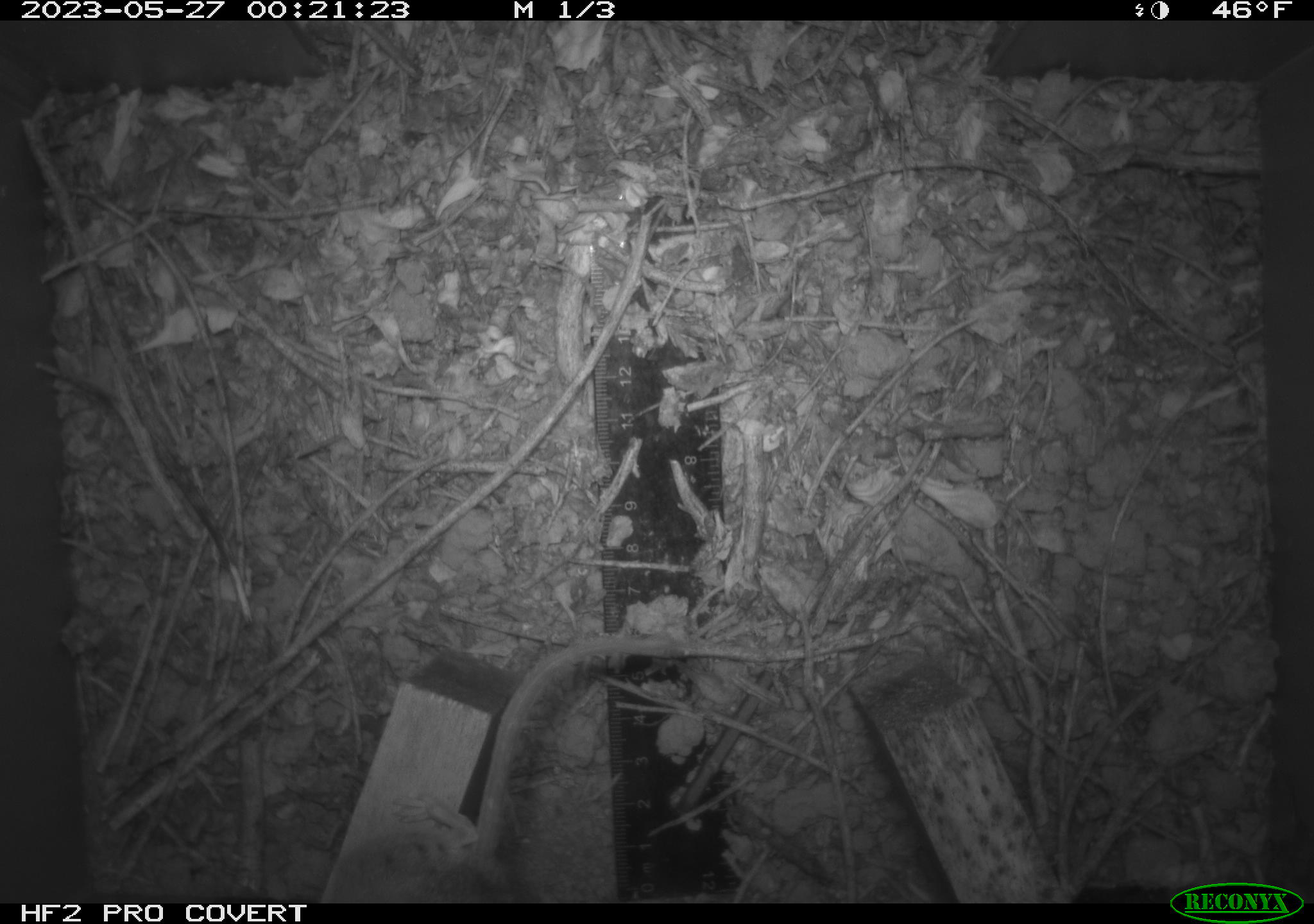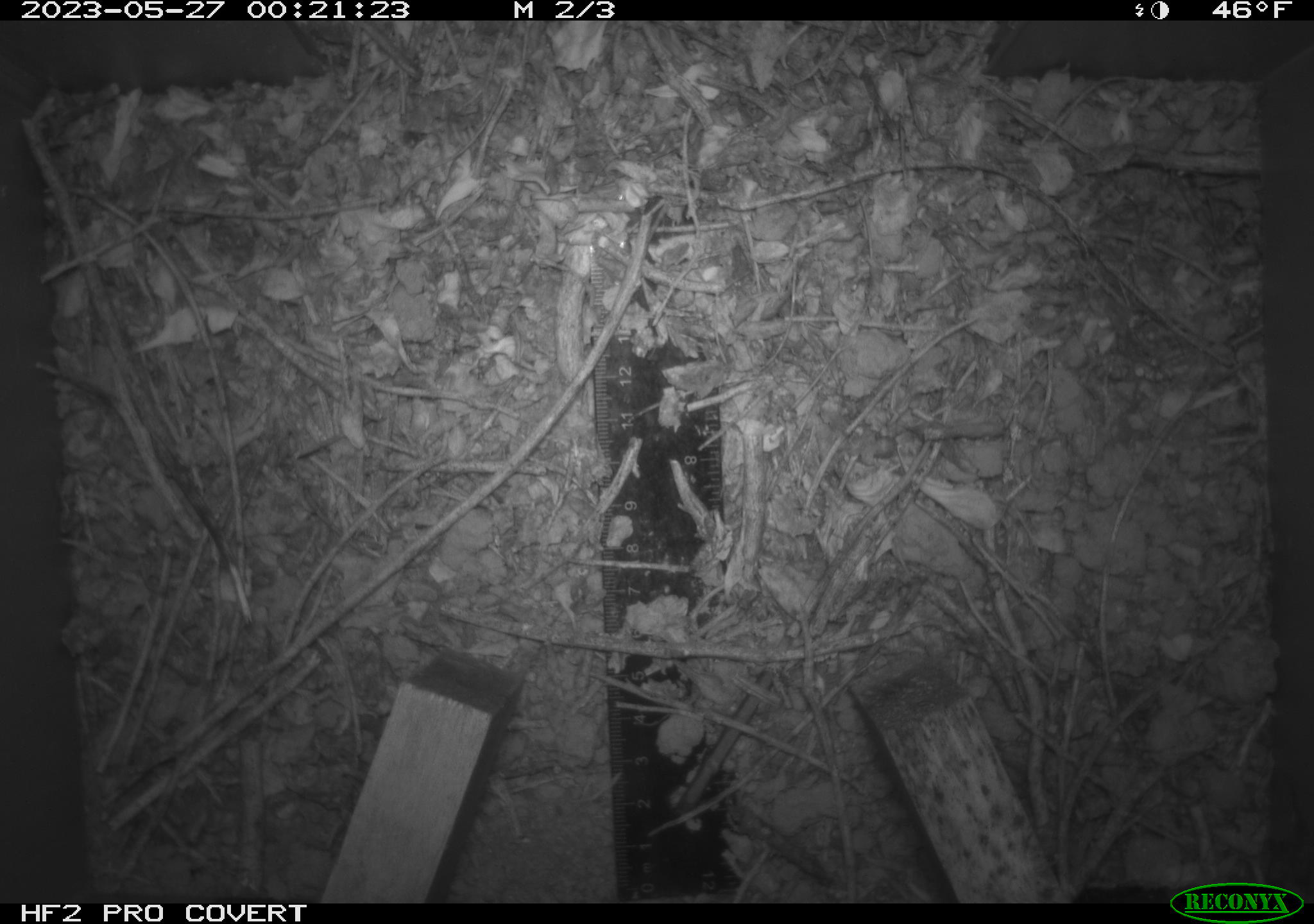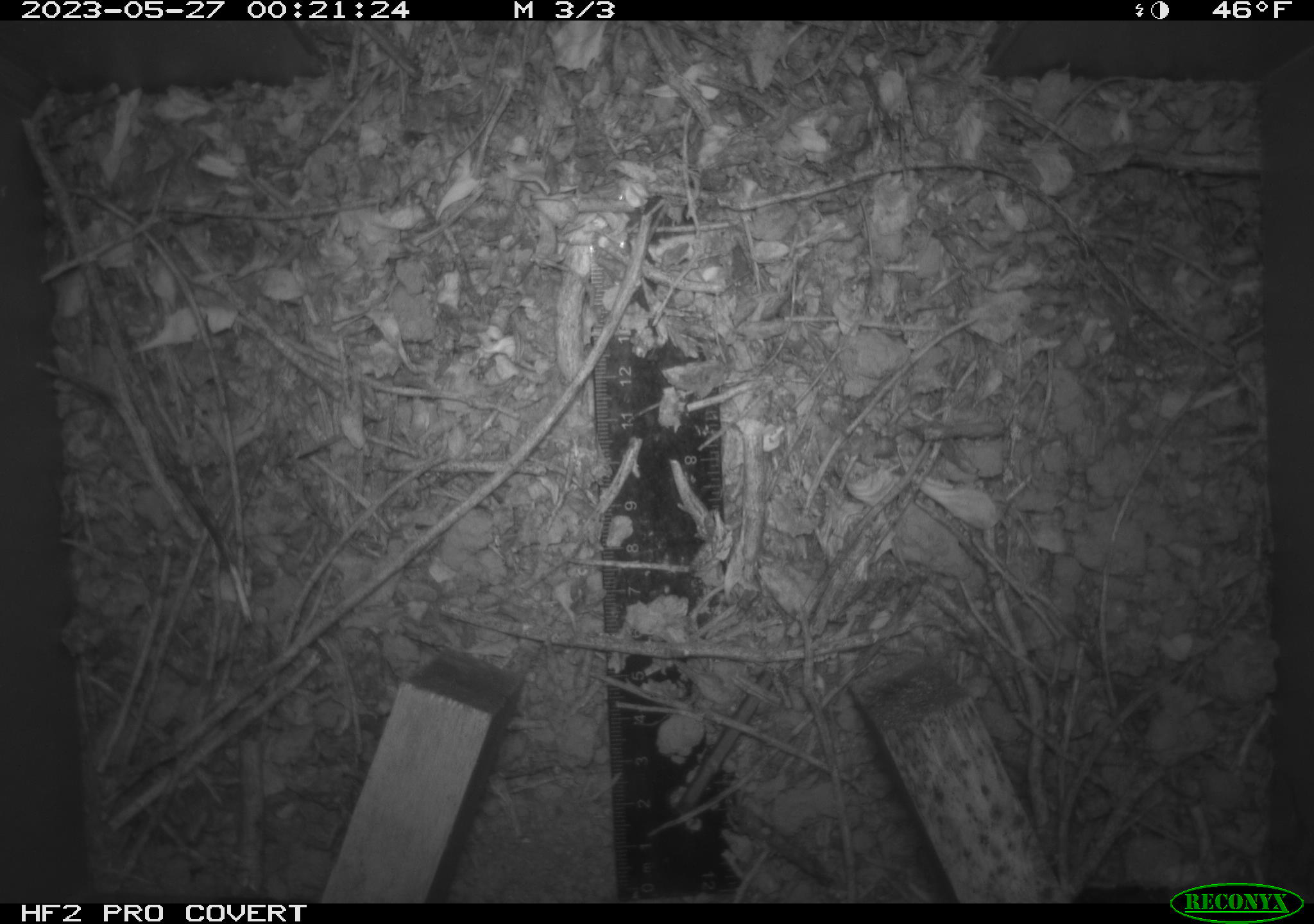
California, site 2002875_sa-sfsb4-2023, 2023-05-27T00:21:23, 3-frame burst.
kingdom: Animalia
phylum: Chordata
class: Mammalia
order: Rodentia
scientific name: Rodentia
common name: mouse species